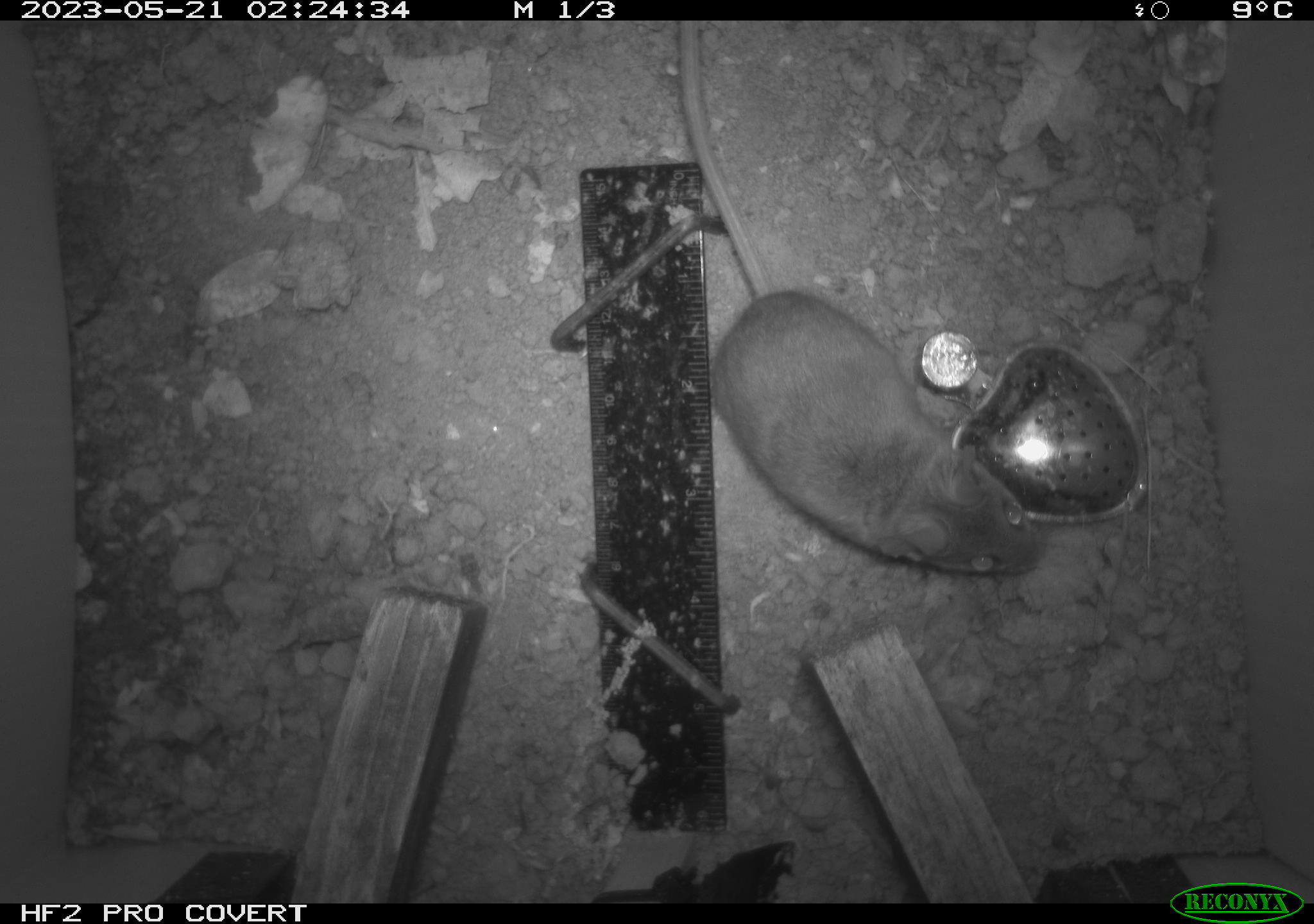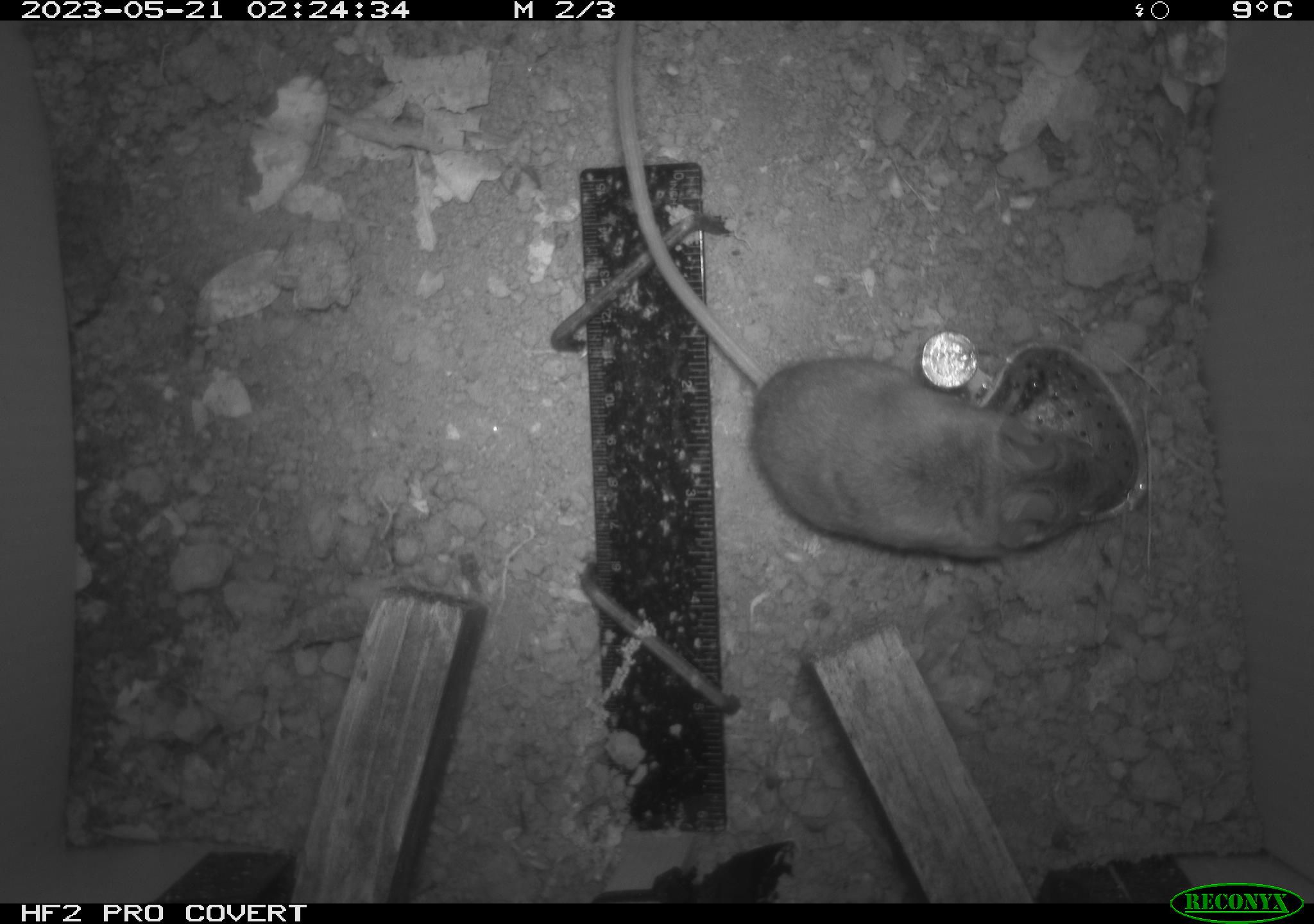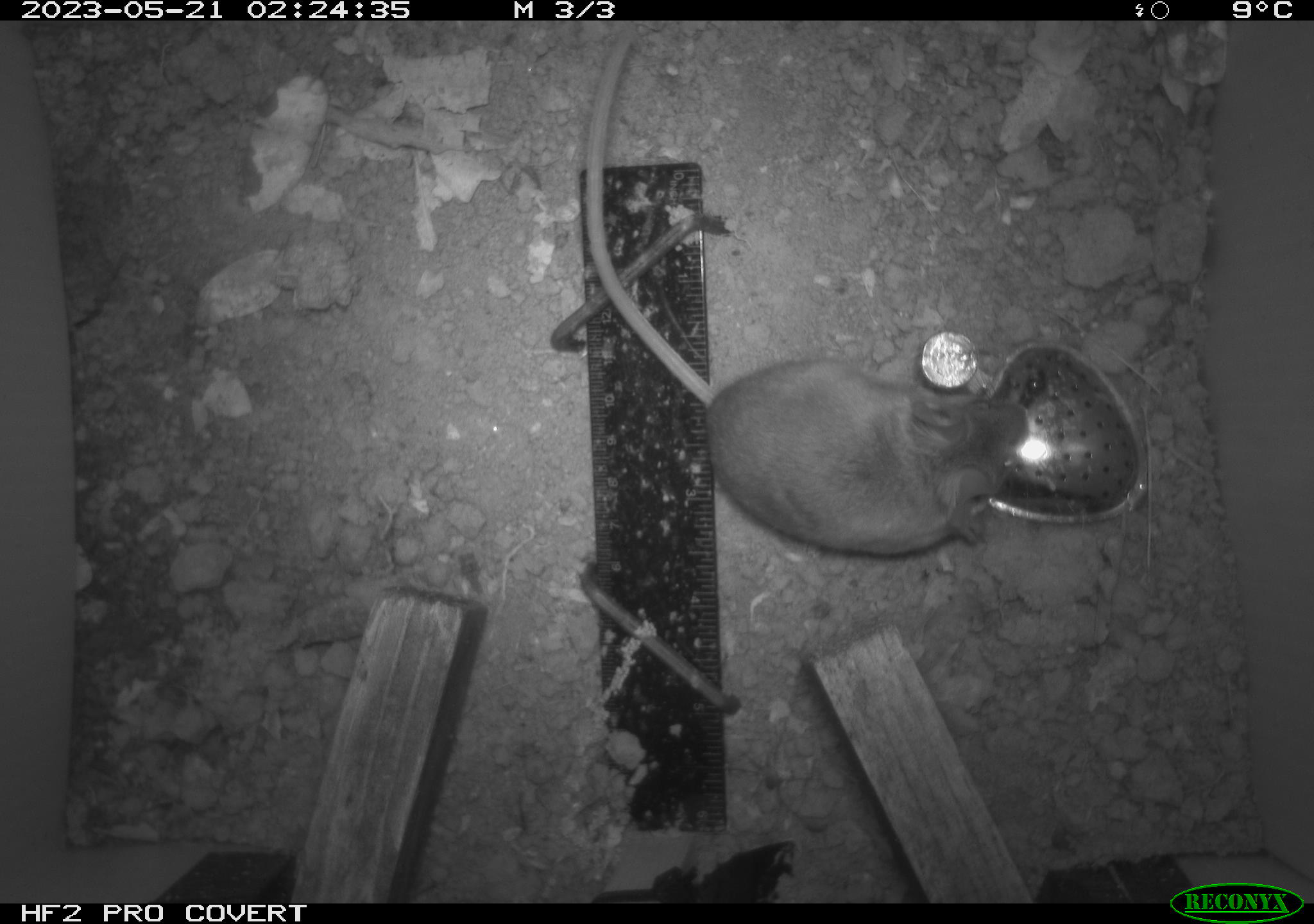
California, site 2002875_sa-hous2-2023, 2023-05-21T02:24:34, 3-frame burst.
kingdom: Animalia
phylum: Chordata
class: Mammalia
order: Rodentia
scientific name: Rodentia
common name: mouse species